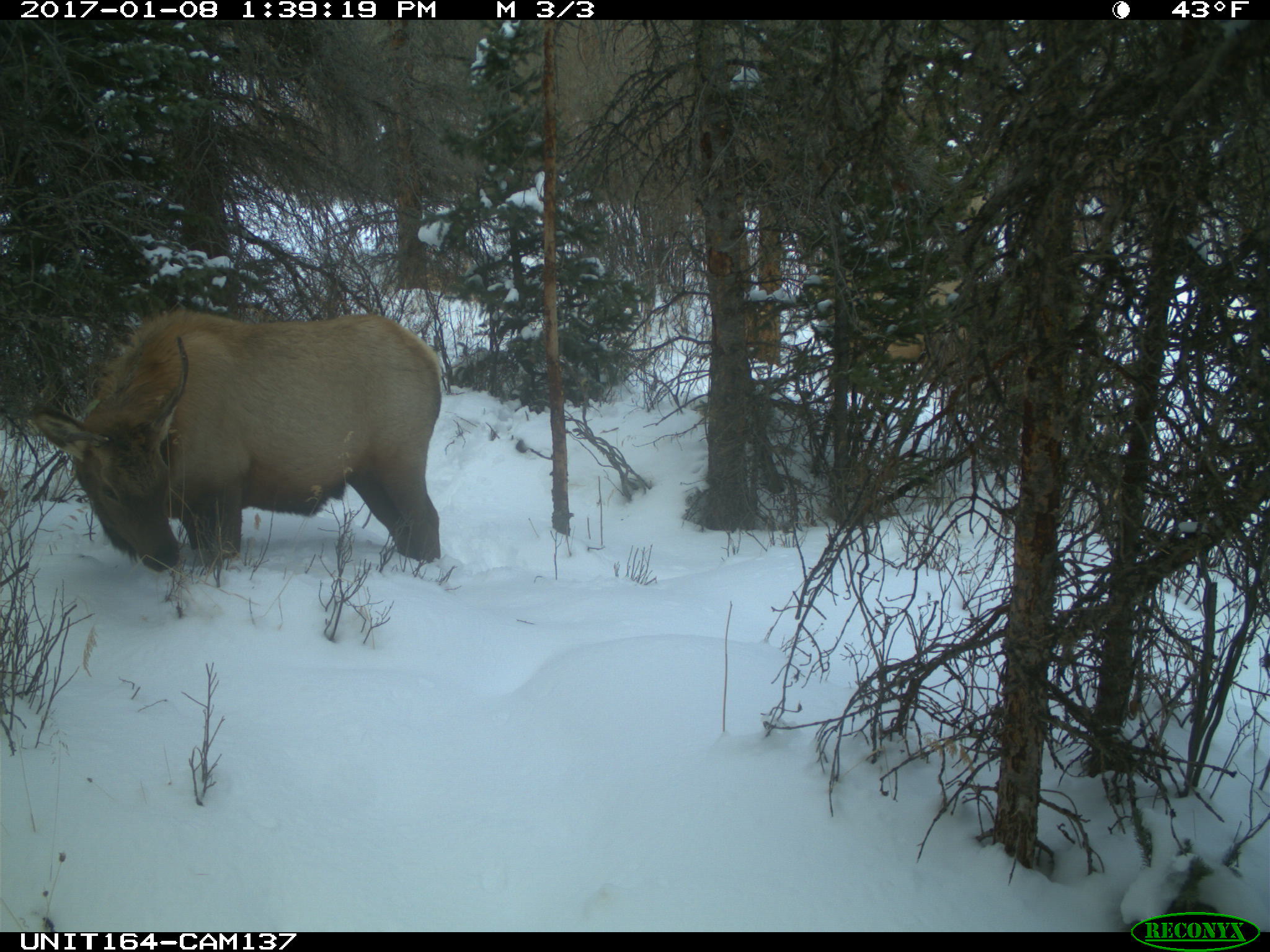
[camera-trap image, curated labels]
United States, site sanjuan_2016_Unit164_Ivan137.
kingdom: Animalia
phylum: Chordata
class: Mammalia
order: Artiodactyla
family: Cervidae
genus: Cervus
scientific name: Cervus elaphus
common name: red deer